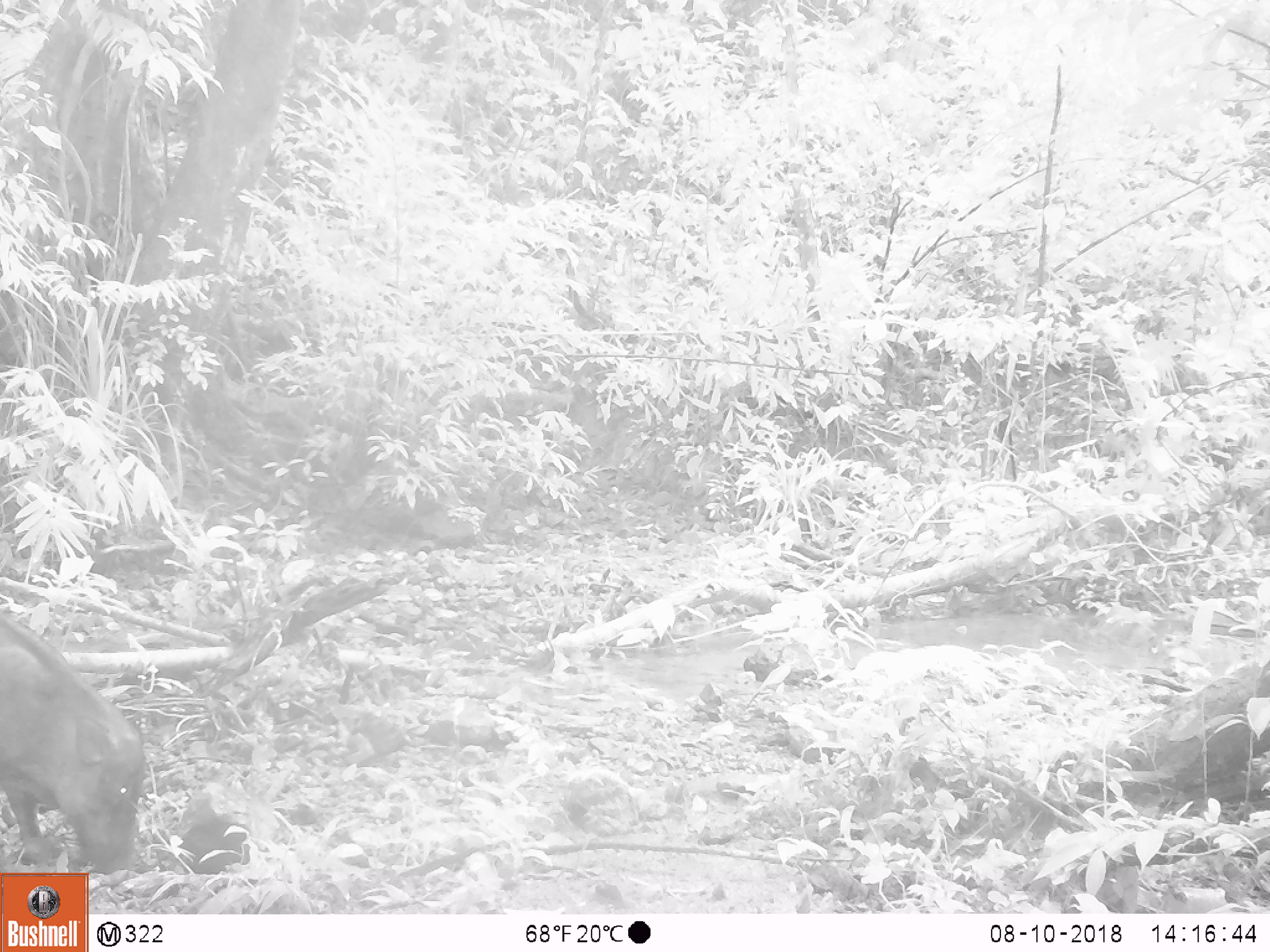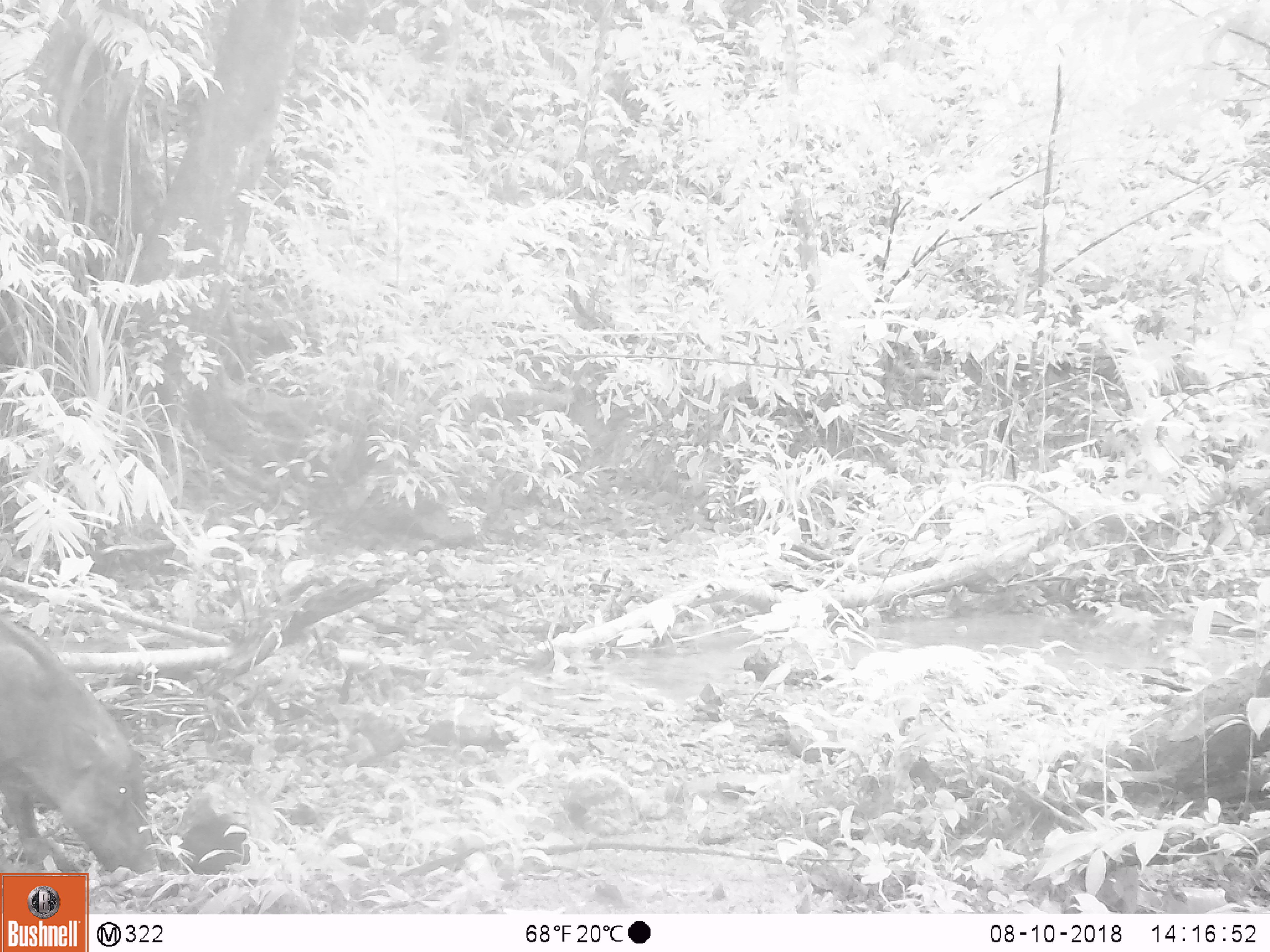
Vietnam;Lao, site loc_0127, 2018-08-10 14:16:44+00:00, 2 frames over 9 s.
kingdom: Animalia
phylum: Chordata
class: Mammalia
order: Artiodactyla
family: Suidae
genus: Sus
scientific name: Sus scrofa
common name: eurasian wild pig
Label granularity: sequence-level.